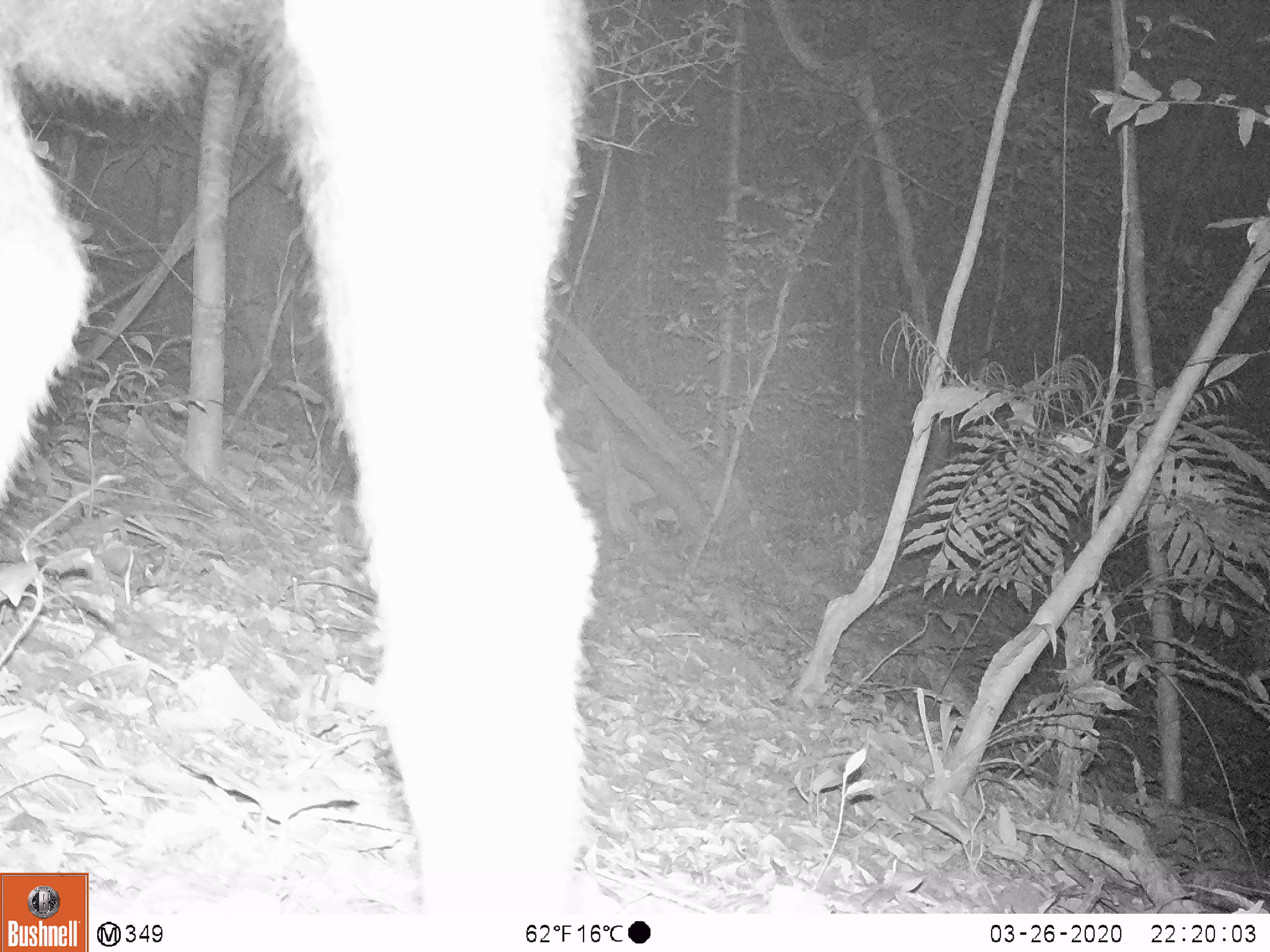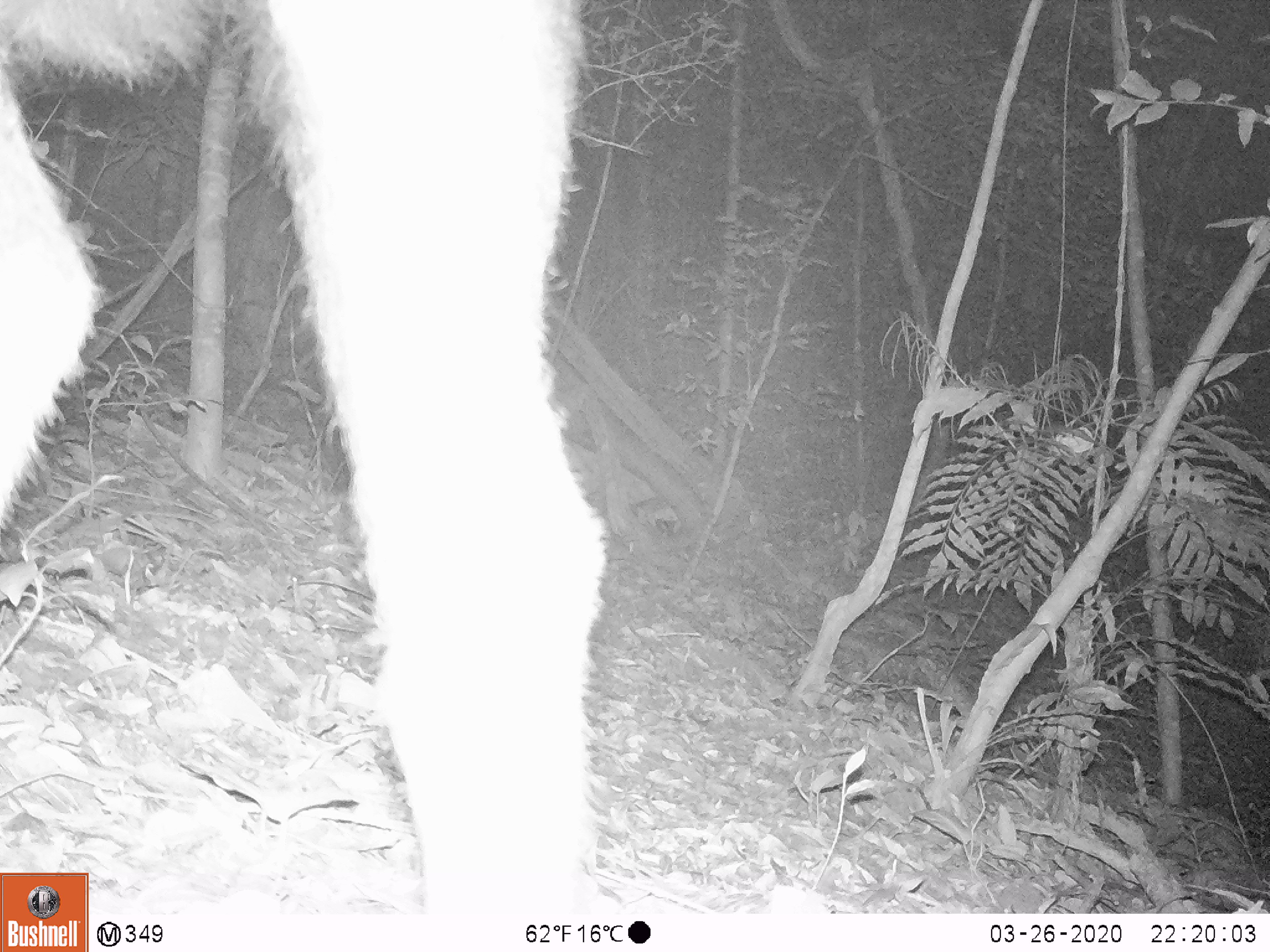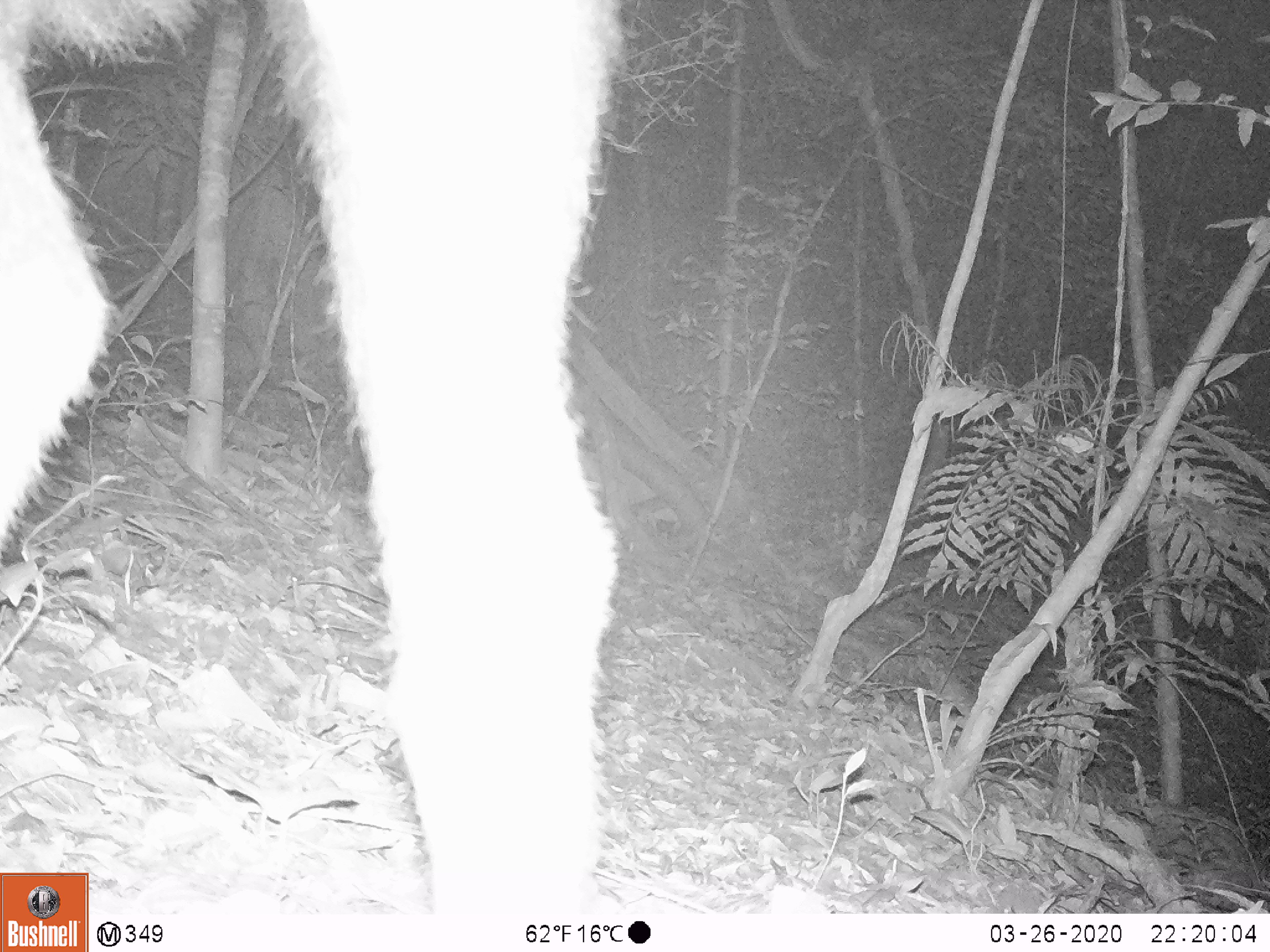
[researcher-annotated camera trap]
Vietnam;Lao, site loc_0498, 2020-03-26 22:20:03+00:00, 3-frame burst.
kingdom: Animalia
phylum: Chordata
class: Mammalia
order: Artiodactyla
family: Bovidae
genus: Capricornis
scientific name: Capricornis sumatraensis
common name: chinese serow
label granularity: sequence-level